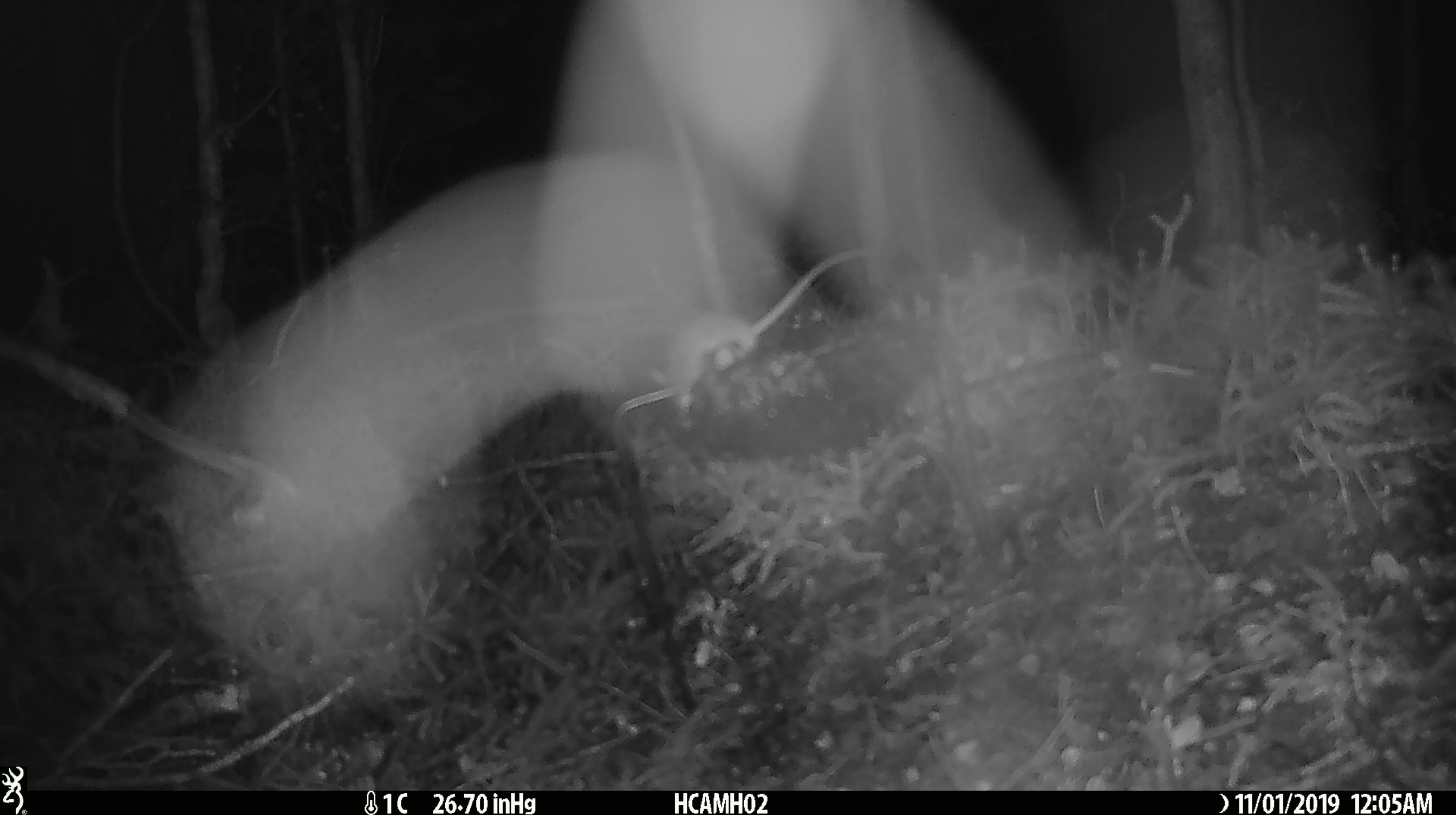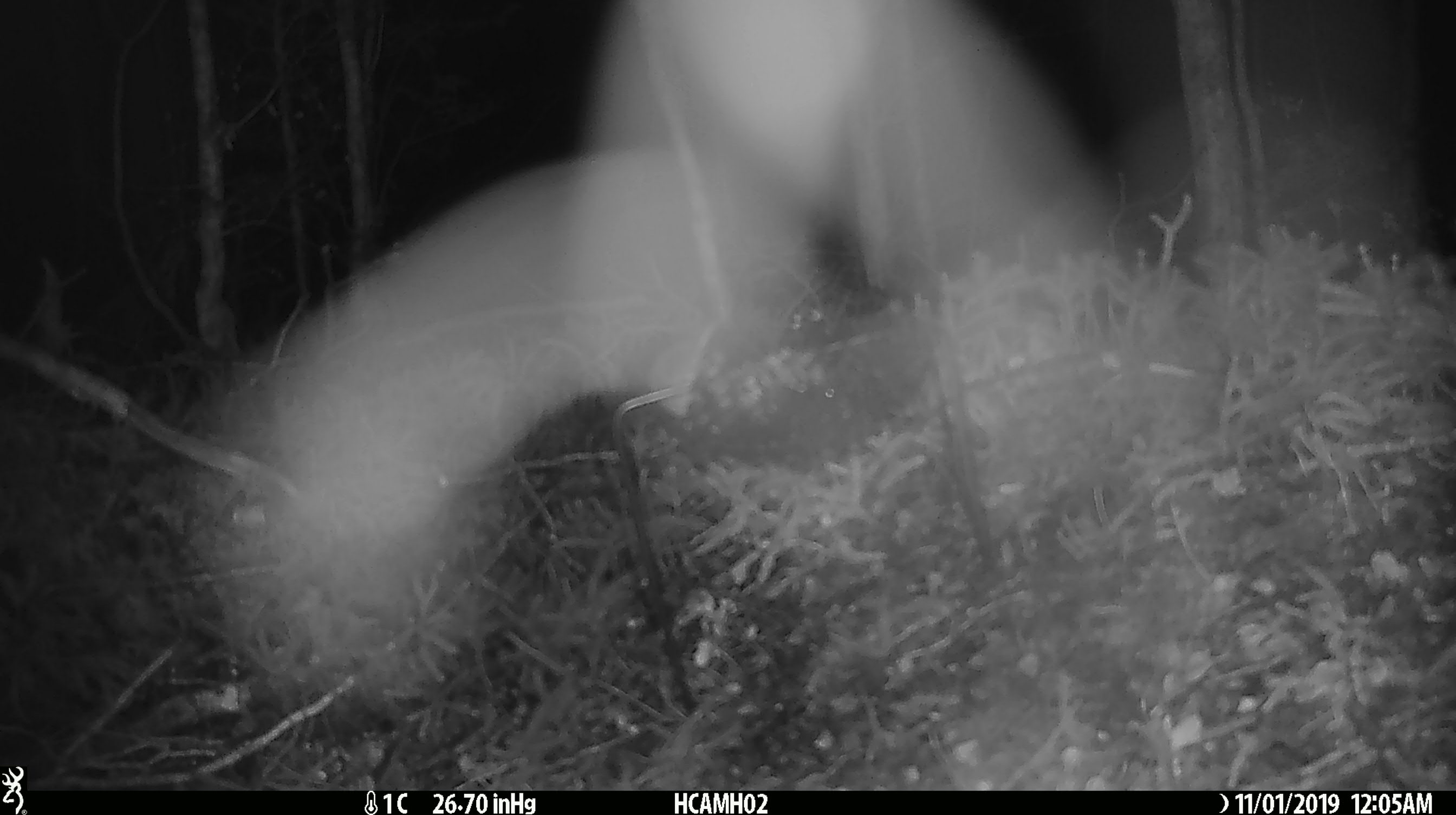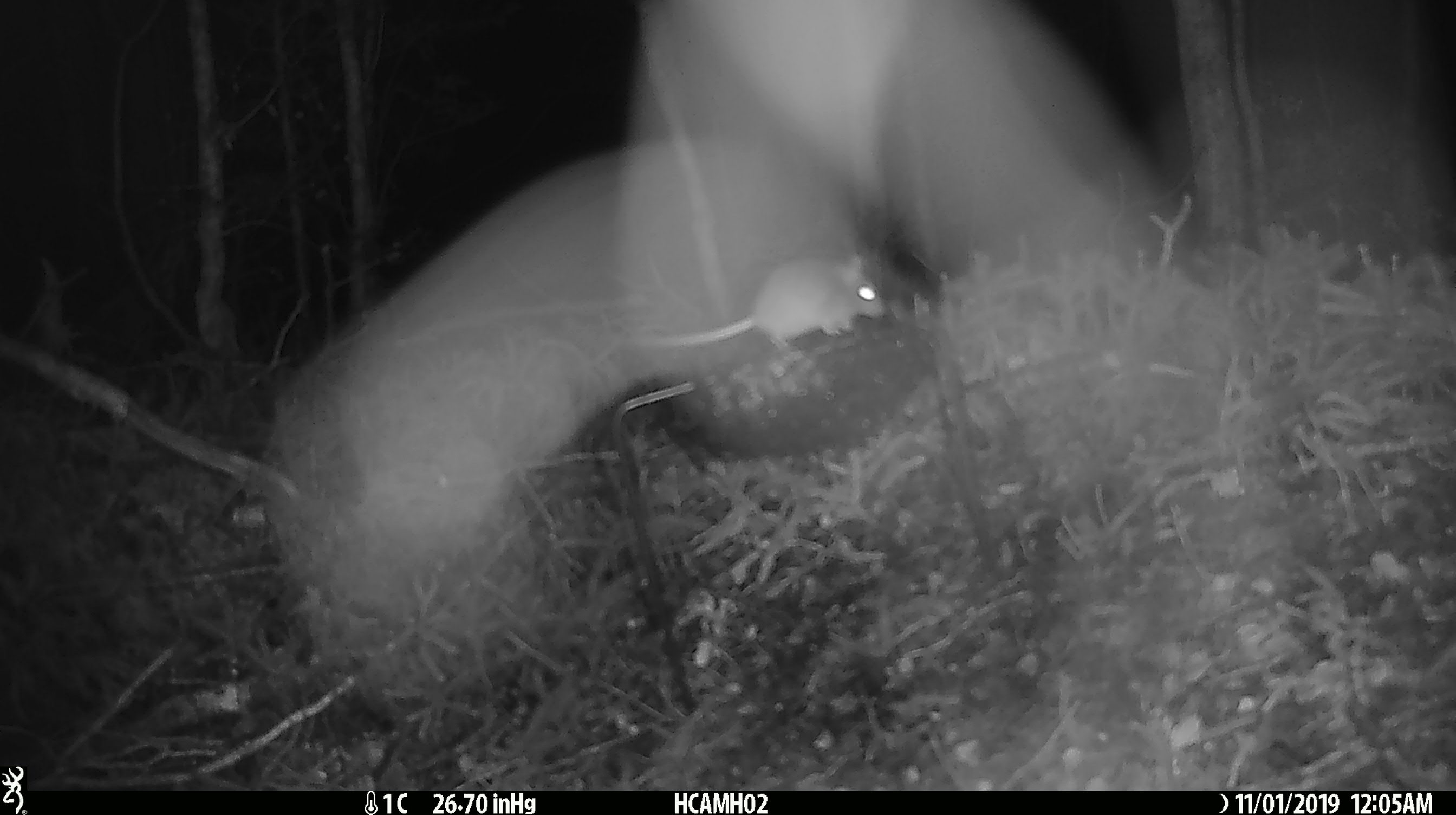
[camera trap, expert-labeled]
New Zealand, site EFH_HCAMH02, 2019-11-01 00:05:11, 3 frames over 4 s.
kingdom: Animalia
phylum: Chordata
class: Mammalia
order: Rodentia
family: Muridae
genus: Mus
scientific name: Mus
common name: mouse